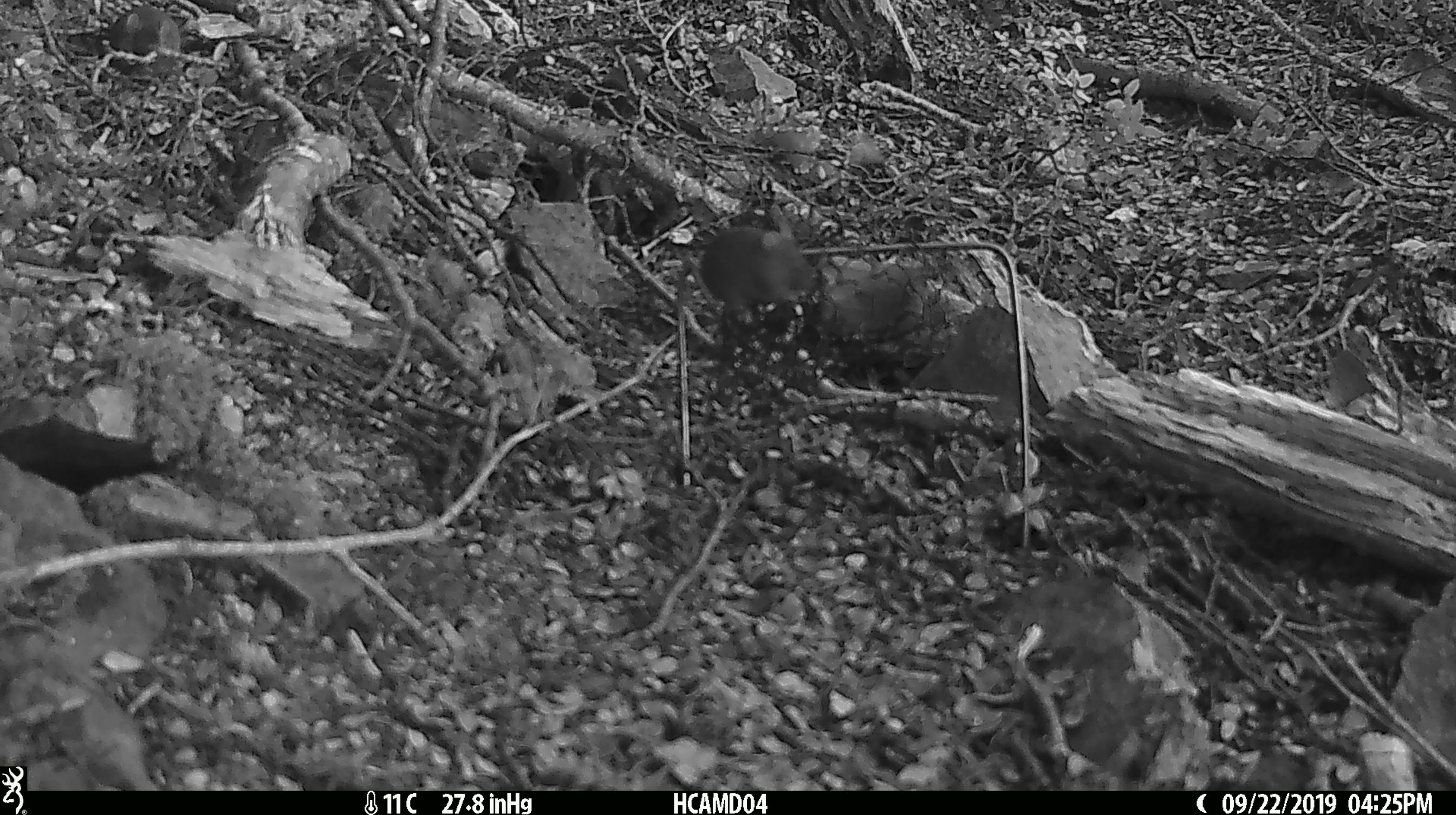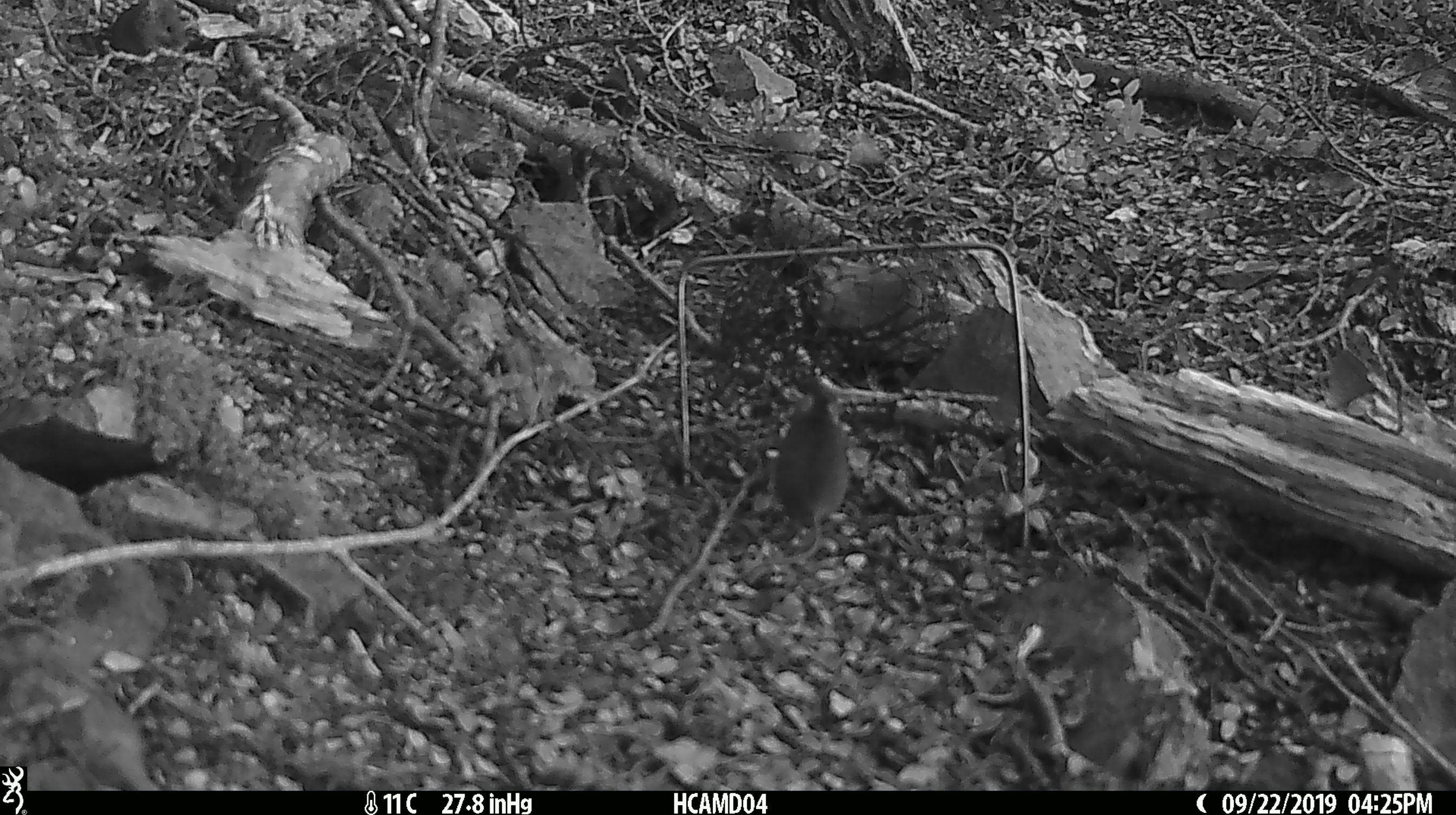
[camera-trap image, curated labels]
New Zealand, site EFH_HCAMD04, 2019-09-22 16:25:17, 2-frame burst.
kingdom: Animalia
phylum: Chordata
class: Mammalia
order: Rodentia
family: Muridae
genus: Mus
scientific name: Mus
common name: mouse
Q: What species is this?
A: Mouse (Mus).